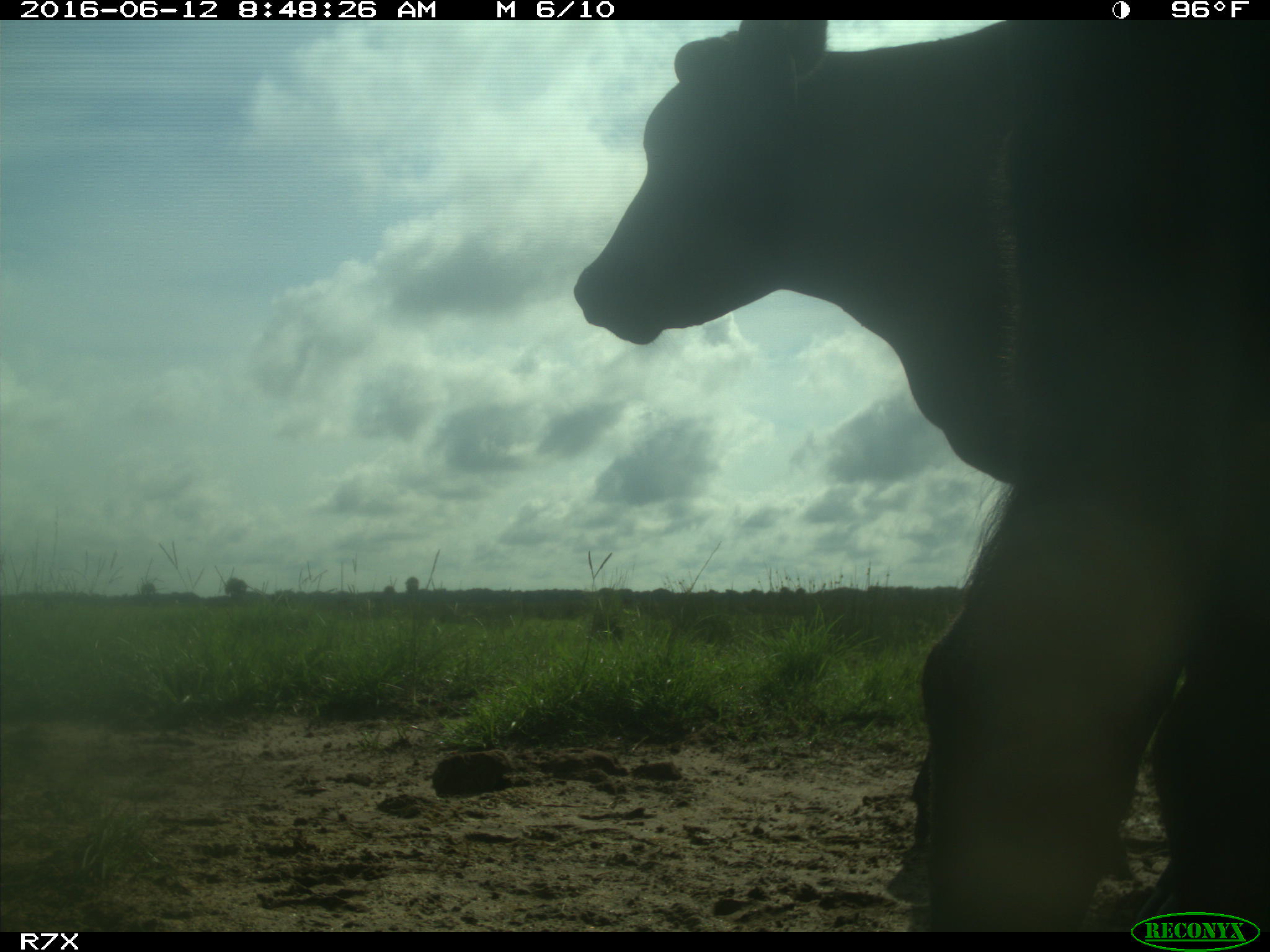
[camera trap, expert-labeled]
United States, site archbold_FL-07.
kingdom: Animalia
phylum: Chordata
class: Mammalia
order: Artiodactyla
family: Bovidae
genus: Bos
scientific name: Bos taurus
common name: domestic cow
Bos taurus (domestic cow).